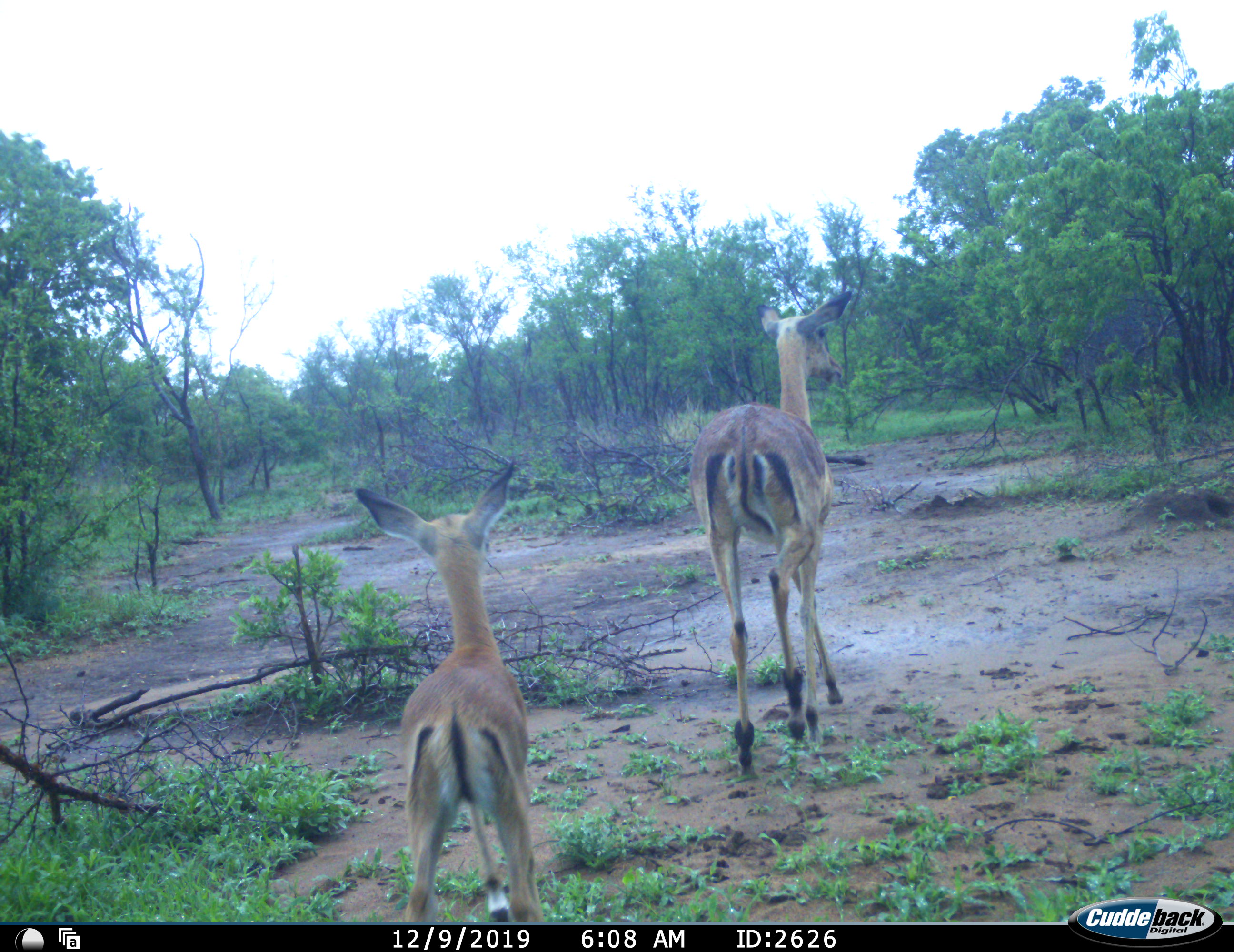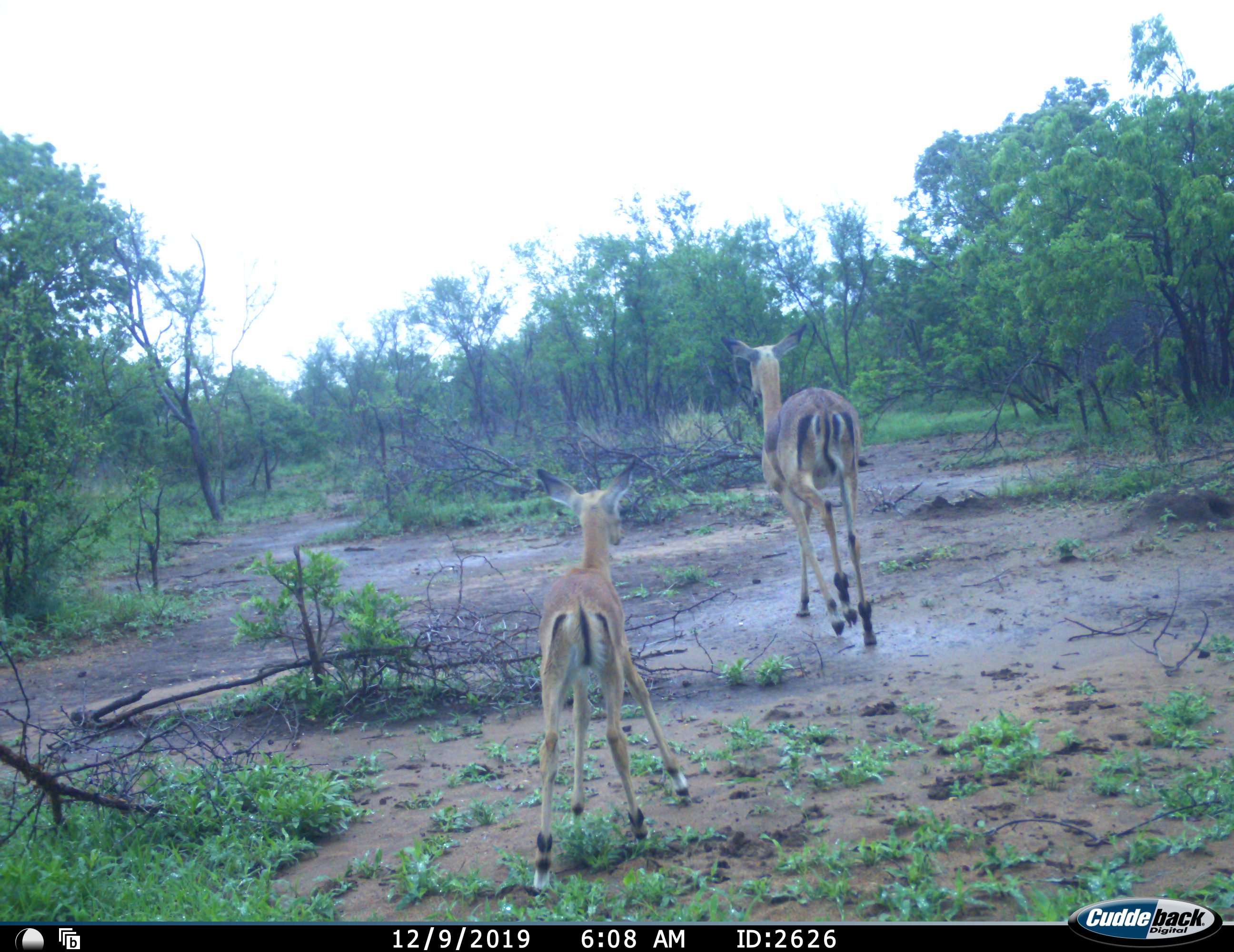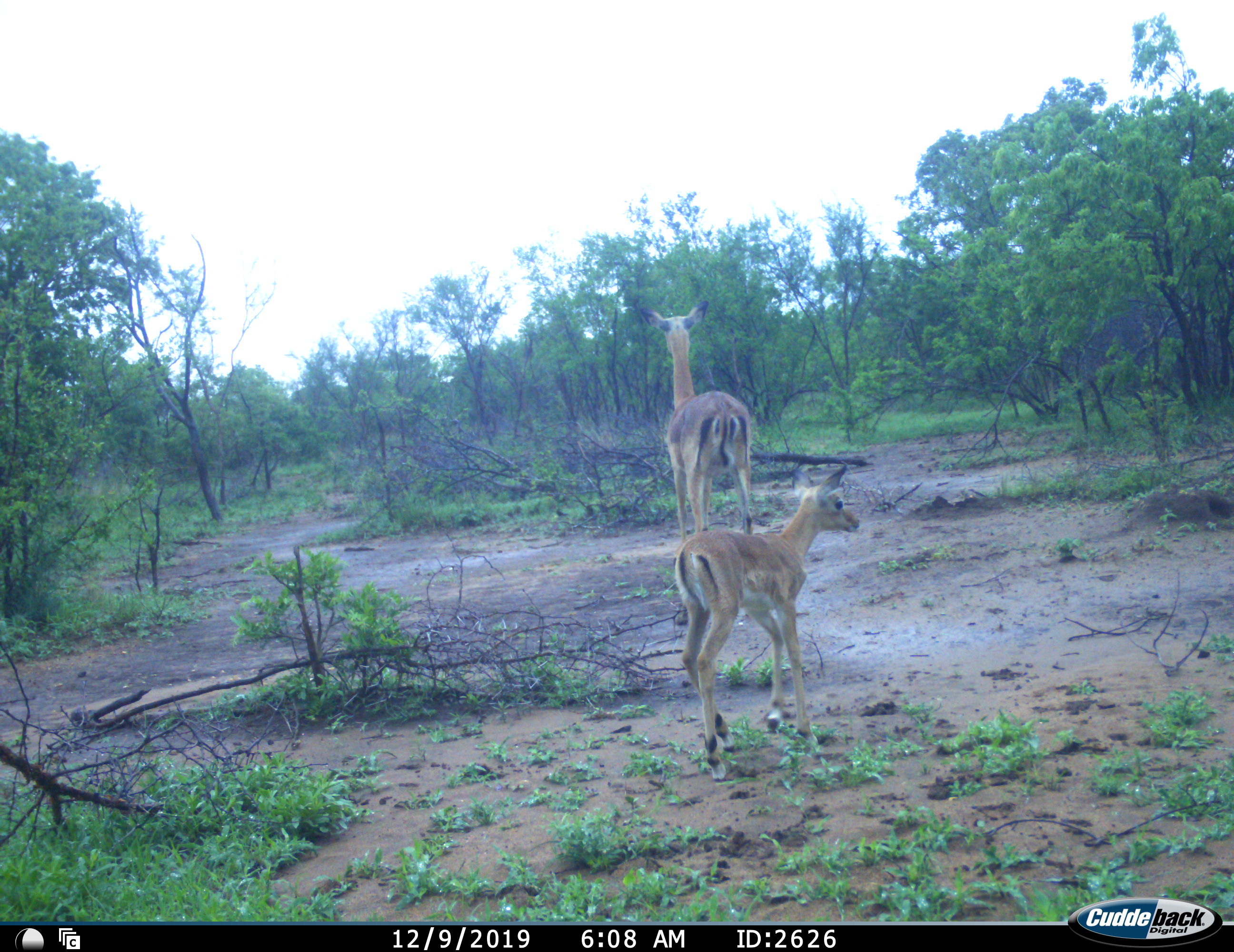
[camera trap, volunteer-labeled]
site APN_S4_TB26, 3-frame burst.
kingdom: Animalia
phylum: Chordata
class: Mammalia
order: Artiodactyla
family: Bovidae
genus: Aepyceros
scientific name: Aepyceros melampus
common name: impala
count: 2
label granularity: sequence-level